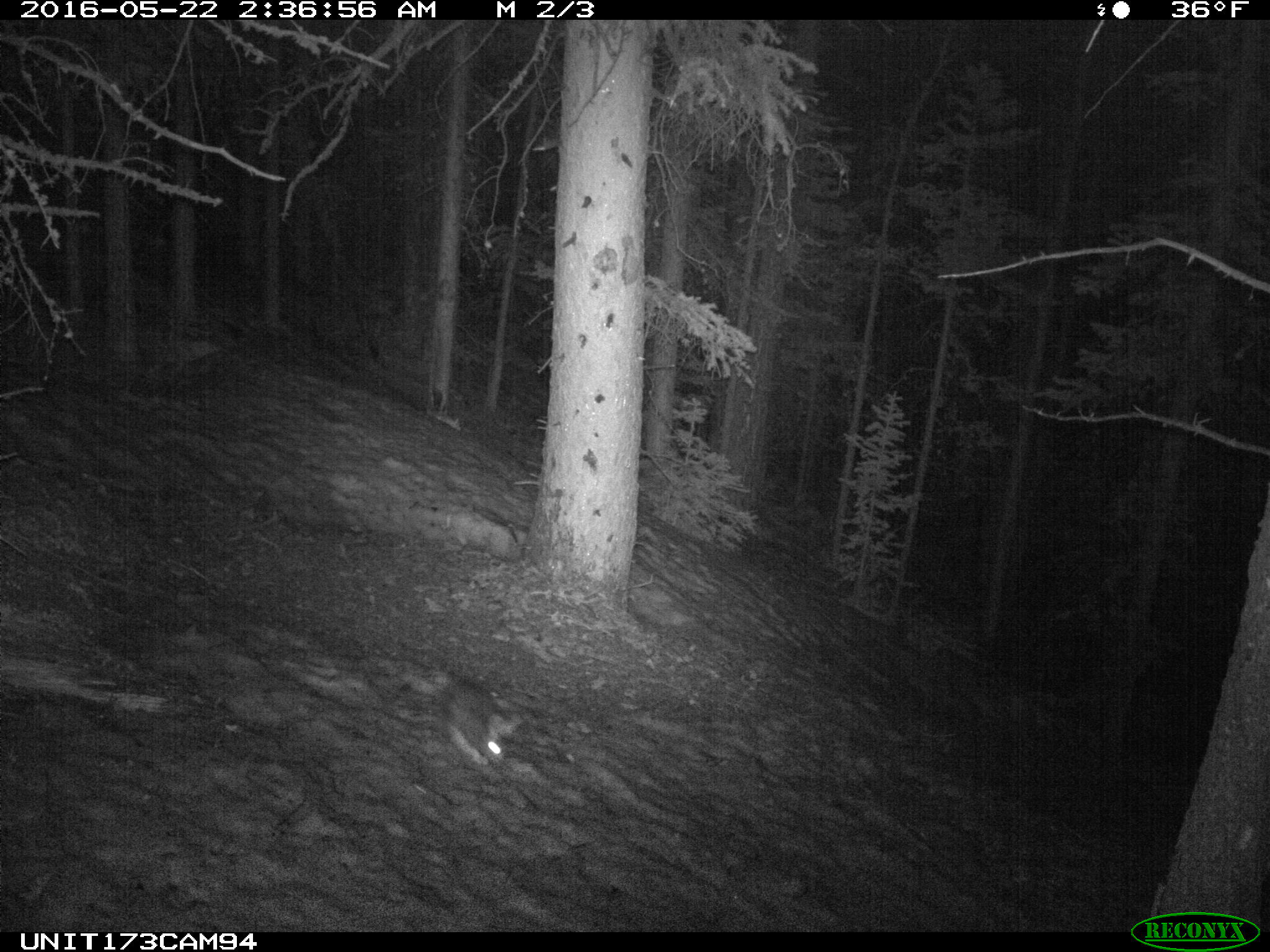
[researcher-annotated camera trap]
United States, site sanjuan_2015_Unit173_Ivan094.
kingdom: Animalia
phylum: Chordata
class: Mammalia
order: Lagomorpha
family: Leporidae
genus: Lepus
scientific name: Lepus americanus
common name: snowshoe hare